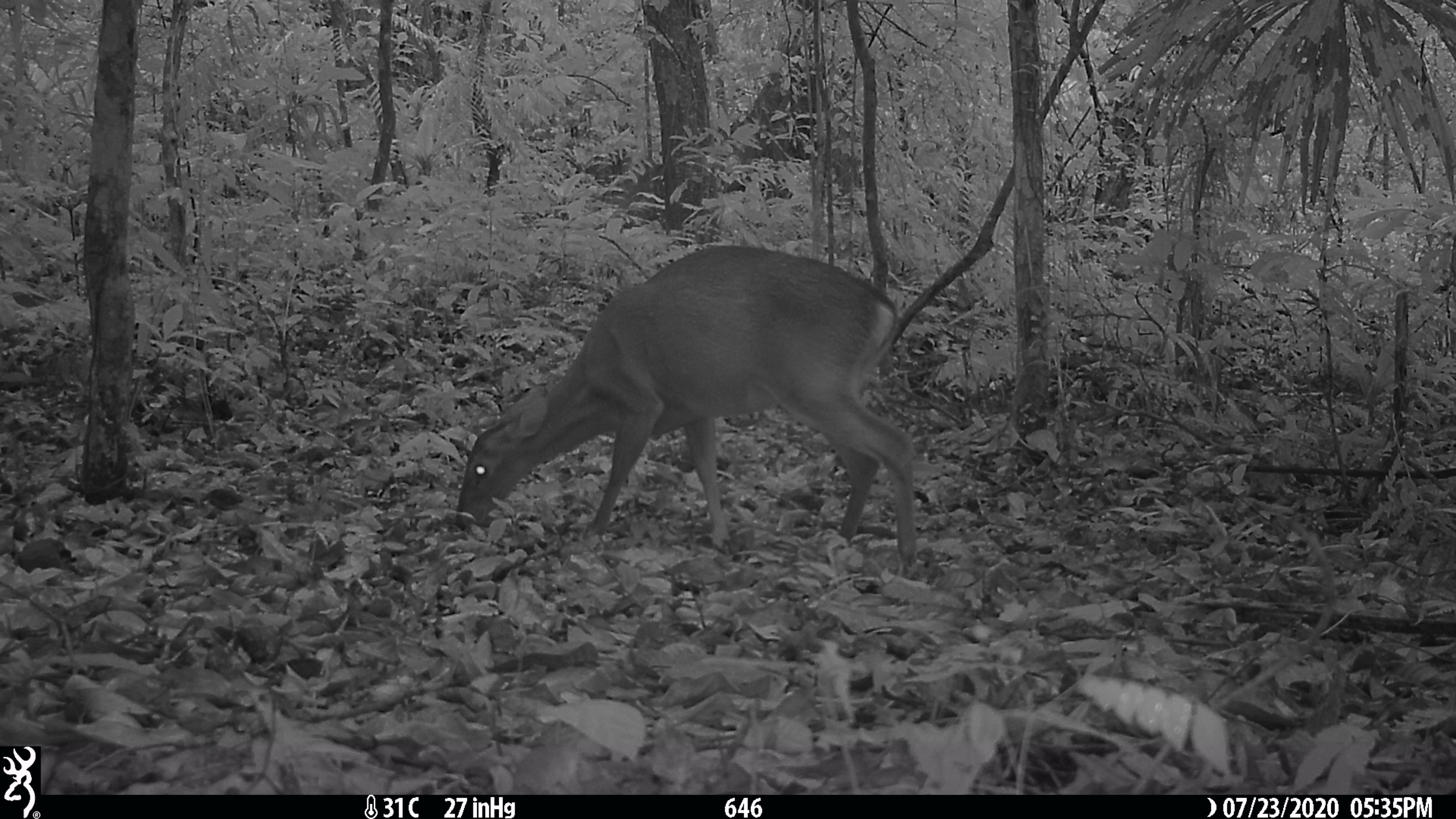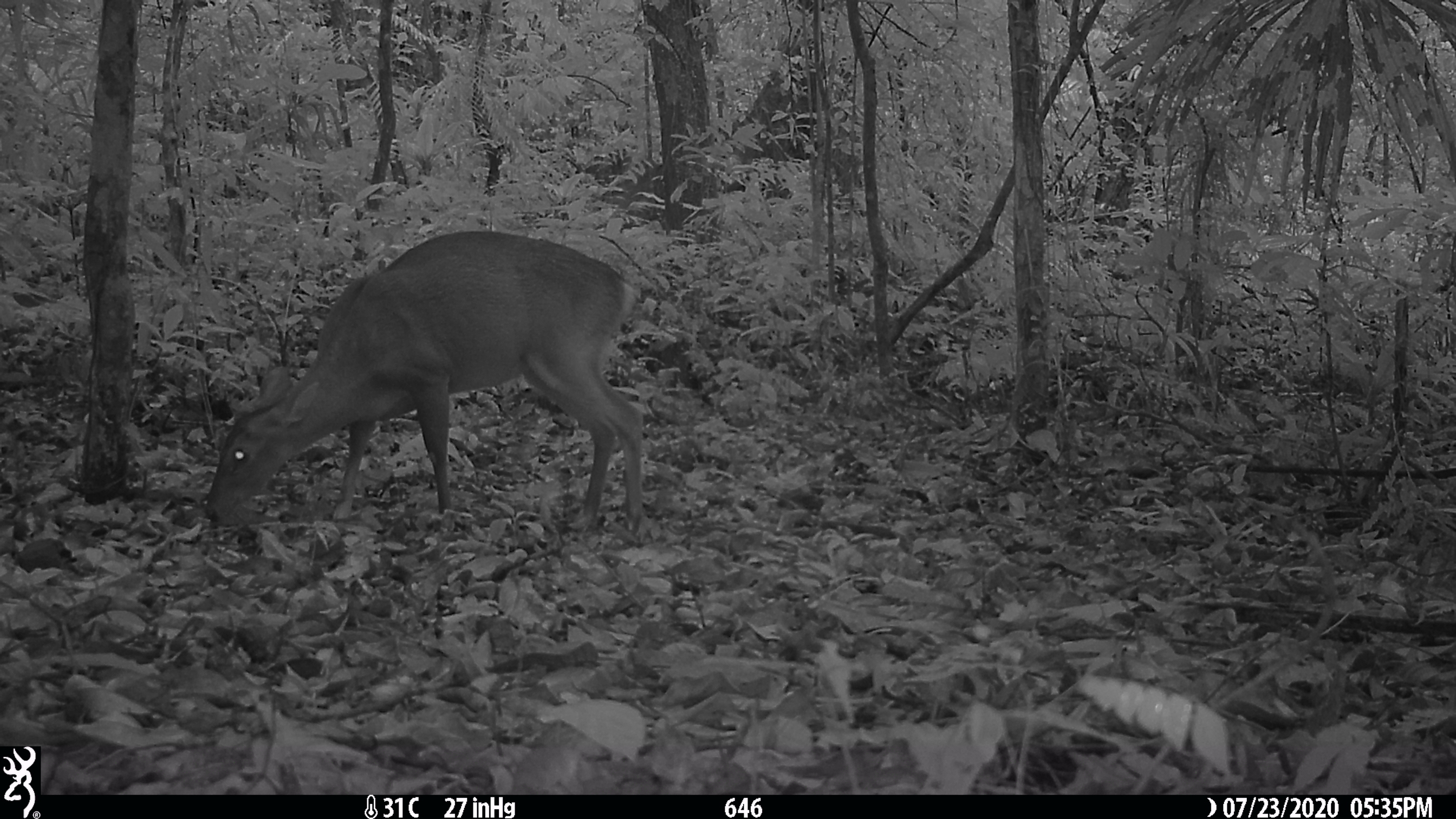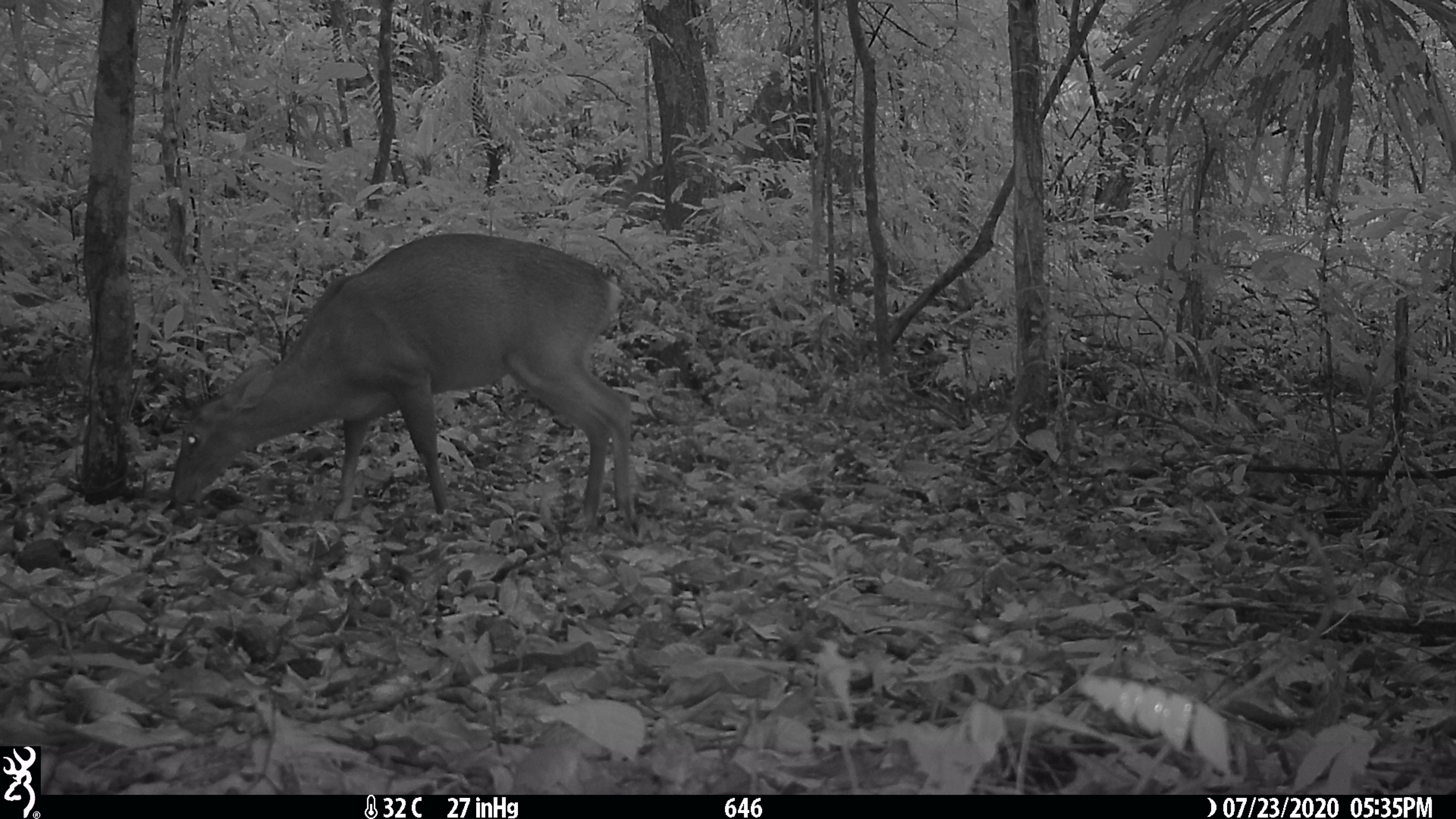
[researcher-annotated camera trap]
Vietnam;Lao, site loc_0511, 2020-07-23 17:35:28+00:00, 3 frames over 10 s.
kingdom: Animalia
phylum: Chordata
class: Mammalia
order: Artiodactyla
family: Cervidae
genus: Muntiacus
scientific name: Muntiacus vuquangensis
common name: large-antlered muntjac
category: large antlered muntjac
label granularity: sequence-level